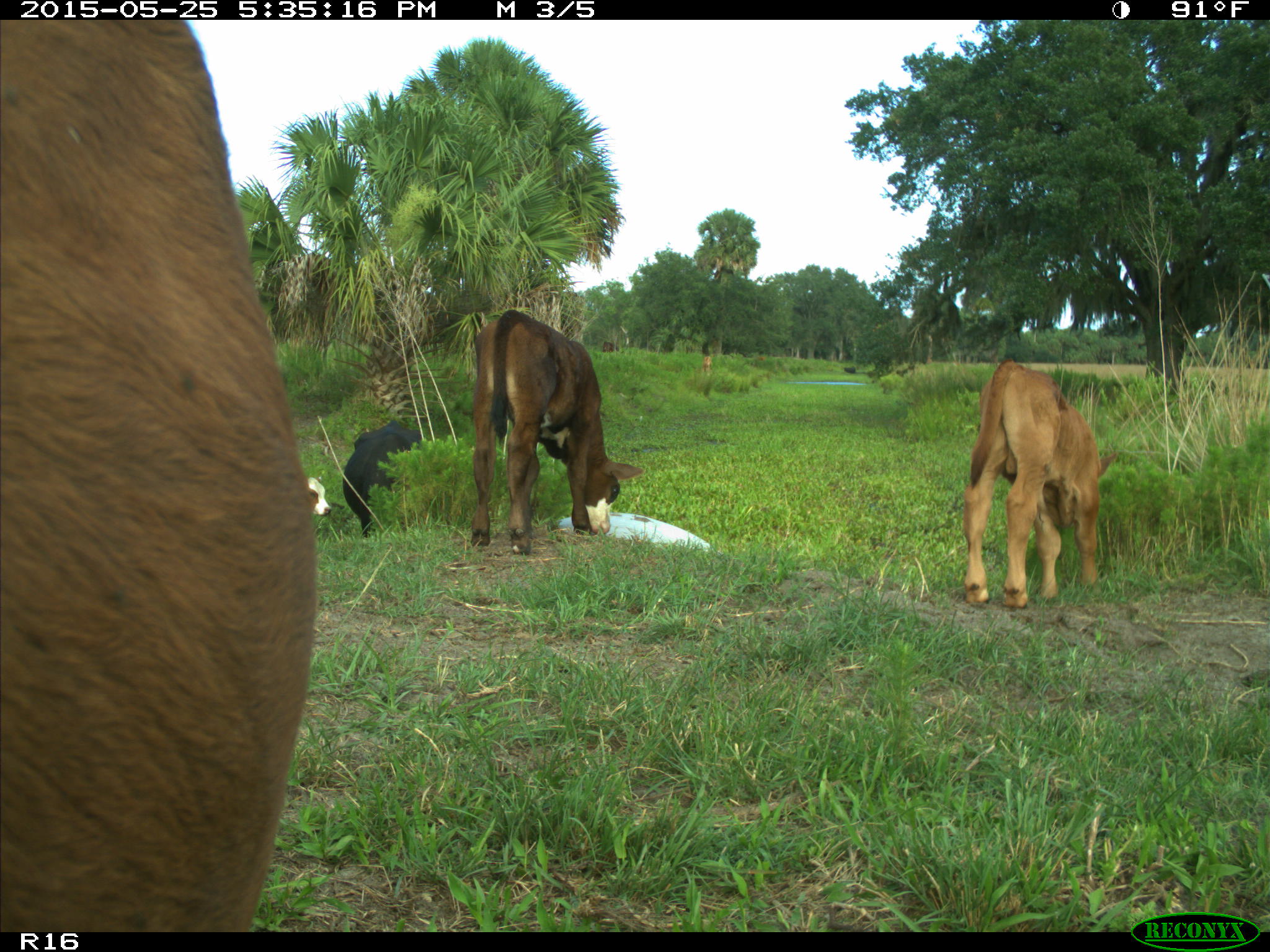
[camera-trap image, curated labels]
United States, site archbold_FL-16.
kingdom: Animalia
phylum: Chordata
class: Mammalia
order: Artiodactyla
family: Bovidae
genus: Bos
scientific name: Bos taurus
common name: domestic cow